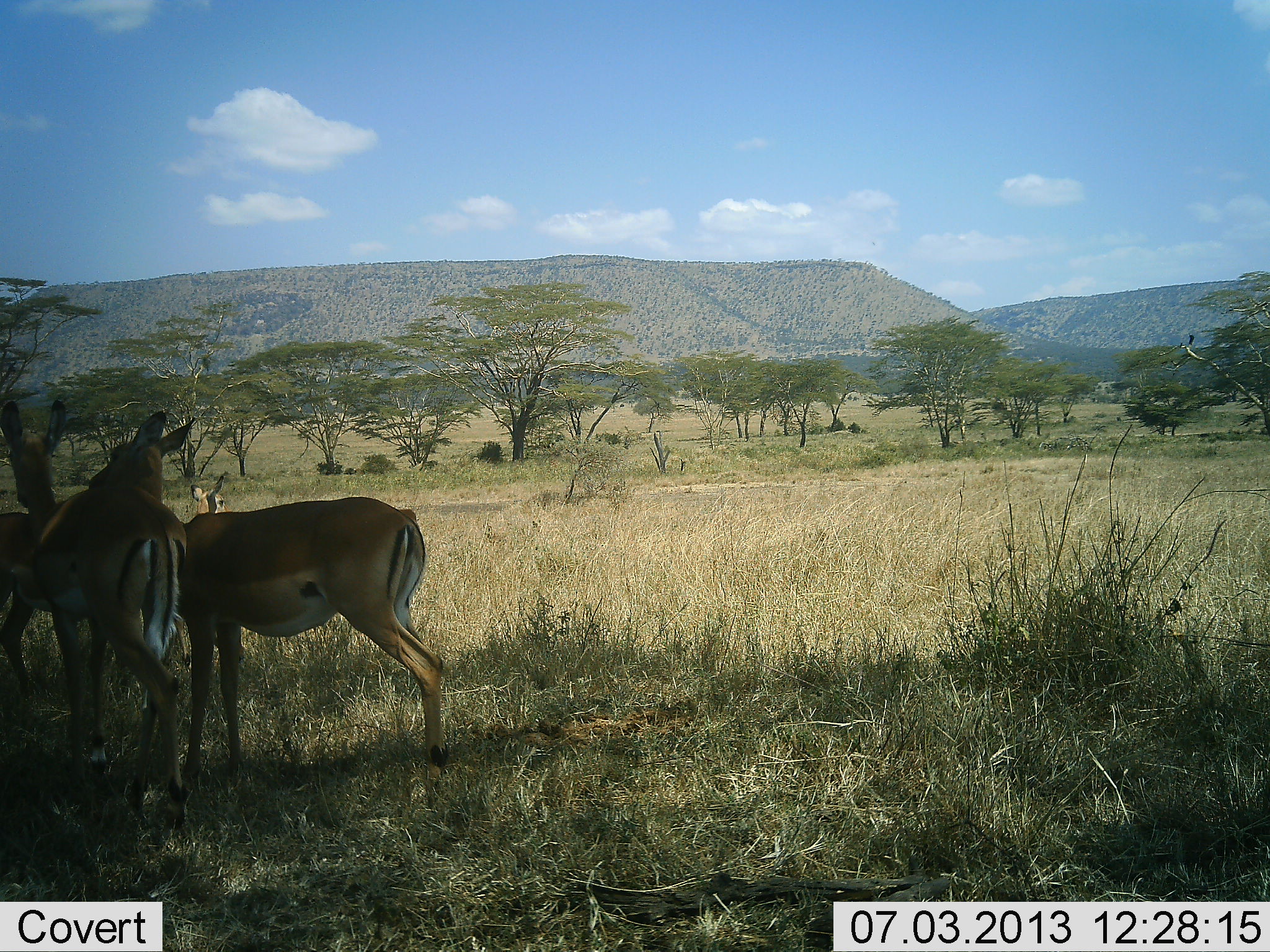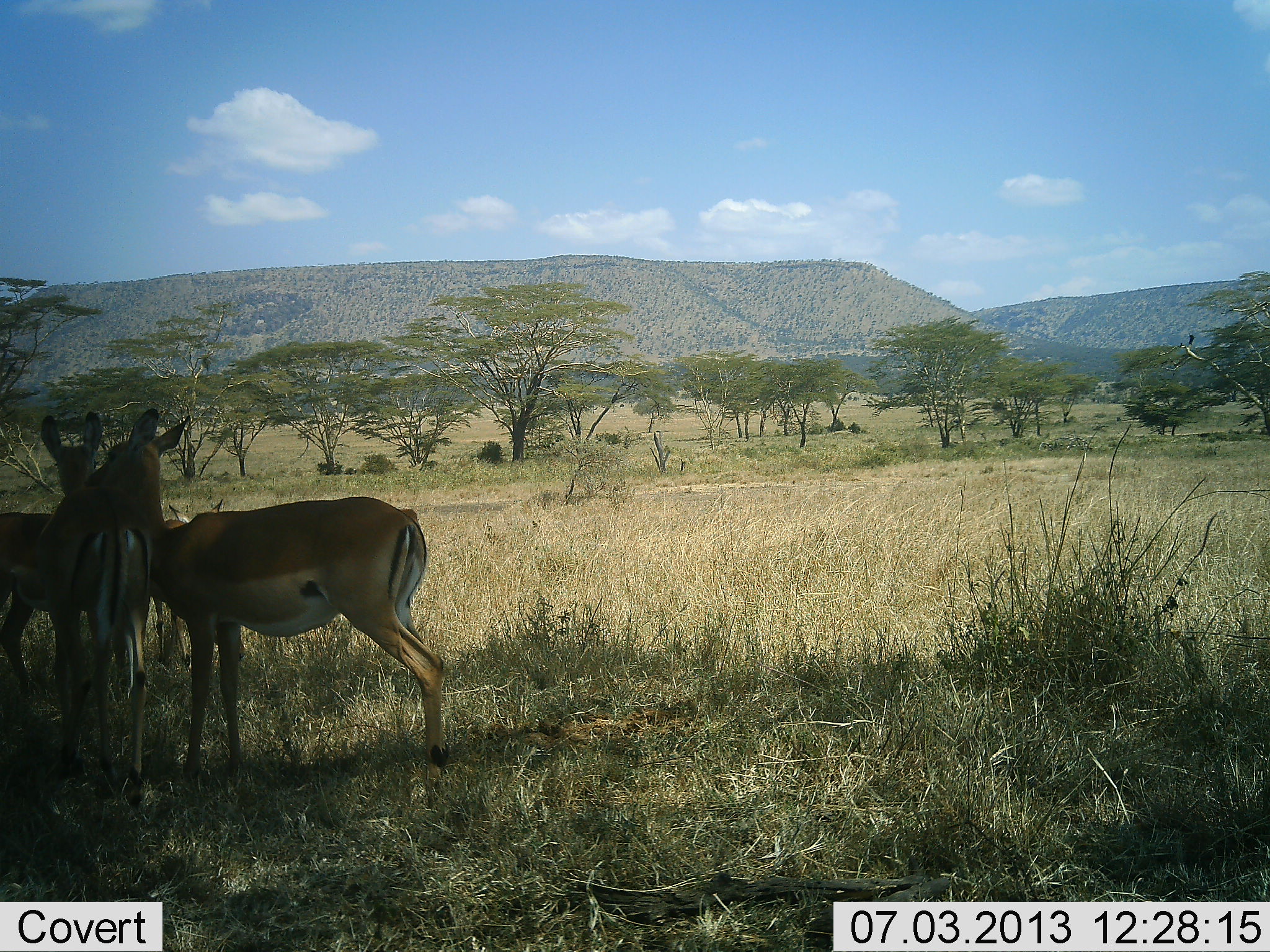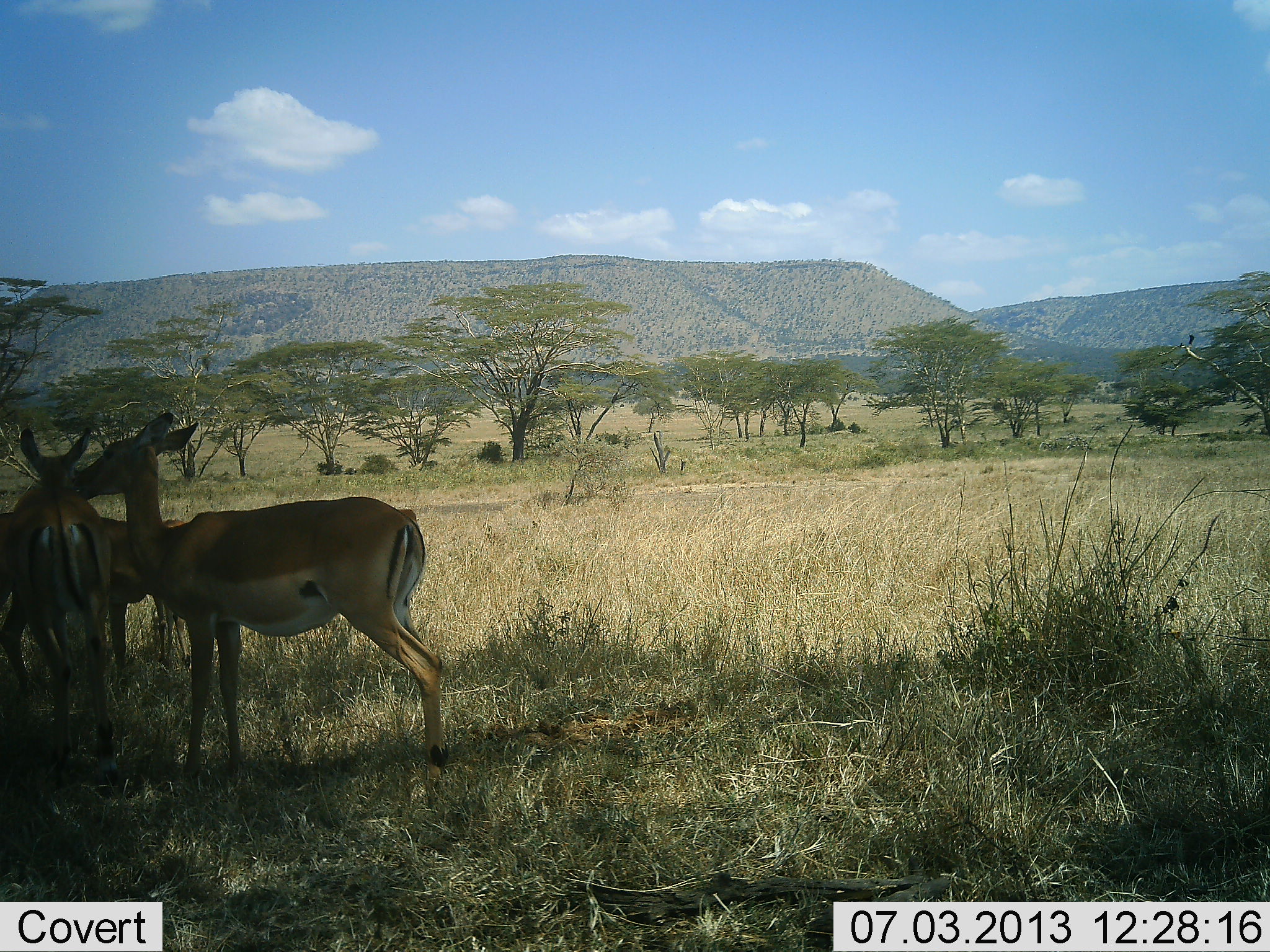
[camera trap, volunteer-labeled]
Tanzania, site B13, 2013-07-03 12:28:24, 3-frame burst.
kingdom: Animalia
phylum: Chordata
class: Mammalia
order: Artiodactyla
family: Bovidae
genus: Aepyceros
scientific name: Aepyceros melampus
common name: impala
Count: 4.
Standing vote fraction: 91%.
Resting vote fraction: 9%.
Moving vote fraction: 18%.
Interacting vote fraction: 32%.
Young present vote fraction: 9%.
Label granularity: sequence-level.